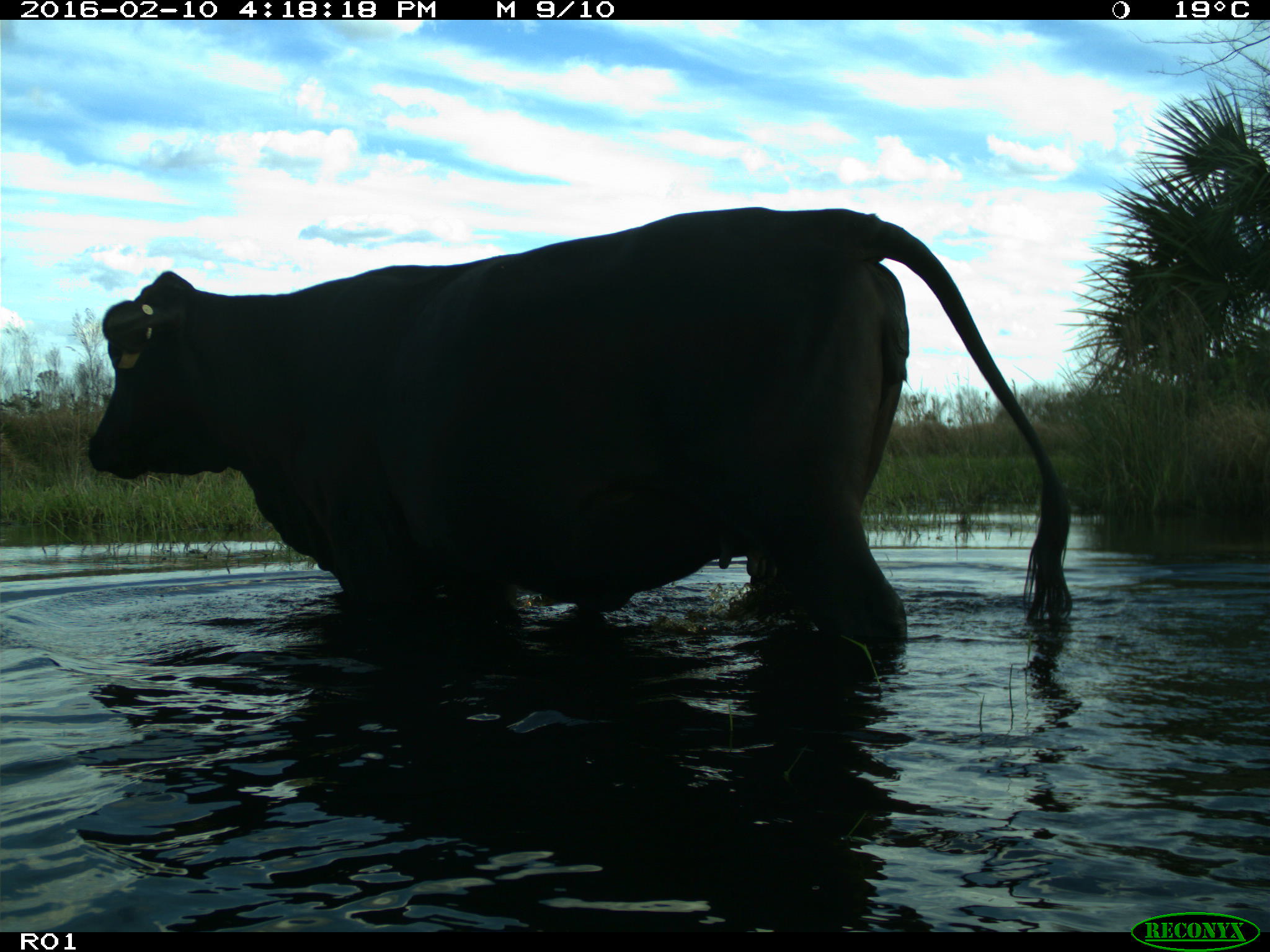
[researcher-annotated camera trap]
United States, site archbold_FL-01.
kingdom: Animalia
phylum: Chordata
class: Mammalia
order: Artiodactyla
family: Bovidae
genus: Bos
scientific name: Bos taurus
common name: domestic cow